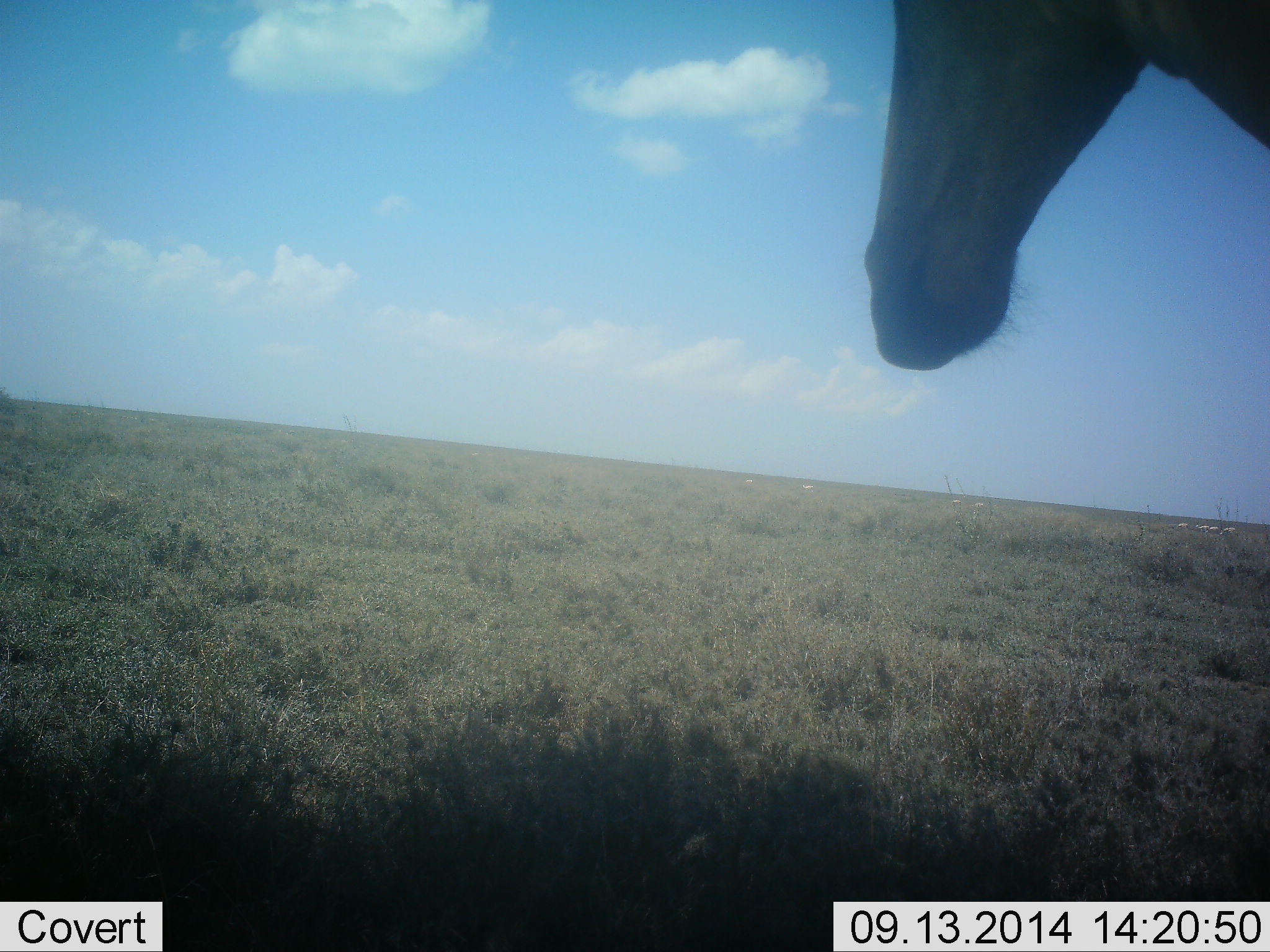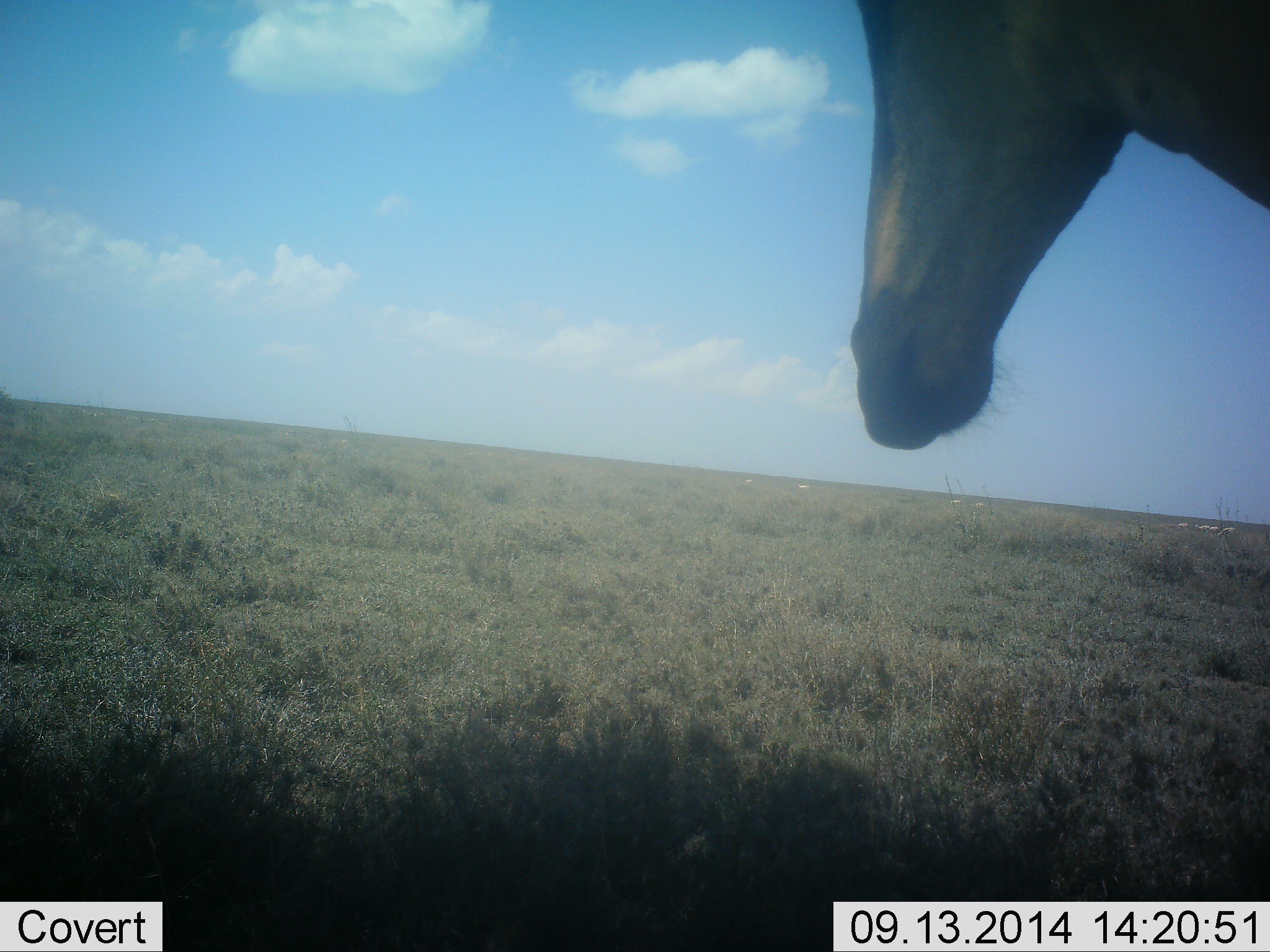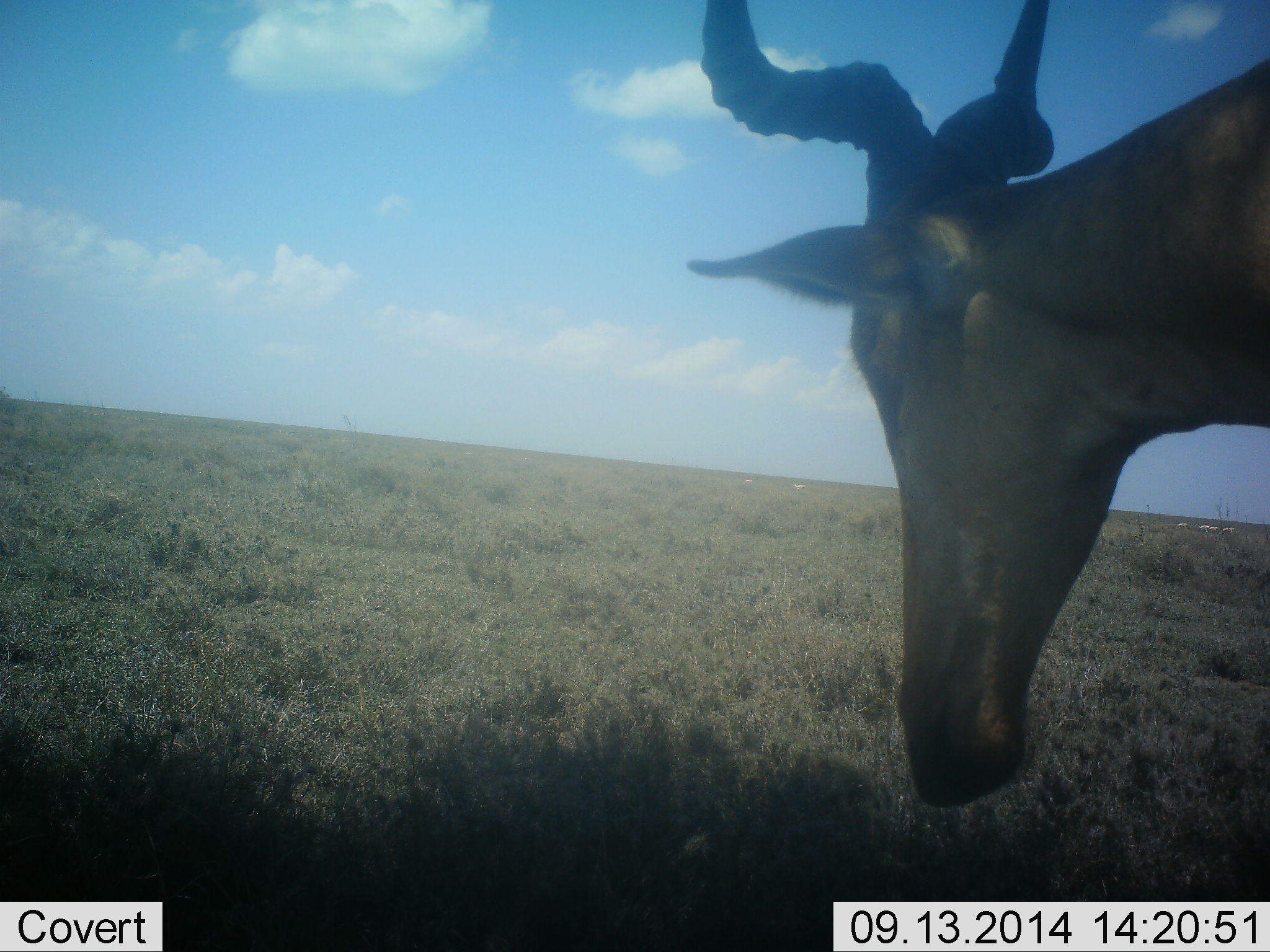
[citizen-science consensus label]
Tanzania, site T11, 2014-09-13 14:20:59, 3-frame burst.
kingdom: Animalia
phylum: Chordata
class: Mammalia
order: Artiodactyla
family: Bovidae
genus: Alcelaphus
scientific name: Alcelaphus buselaphus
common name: hartebeest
Hartebeest (Alcelaphus buselaphus), count 1. Behavior (volunteer vote fractions): standing 67%, resting 0%, moving 33%, interacting 0%. Young present (vote fraction): 0%. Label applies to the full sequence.